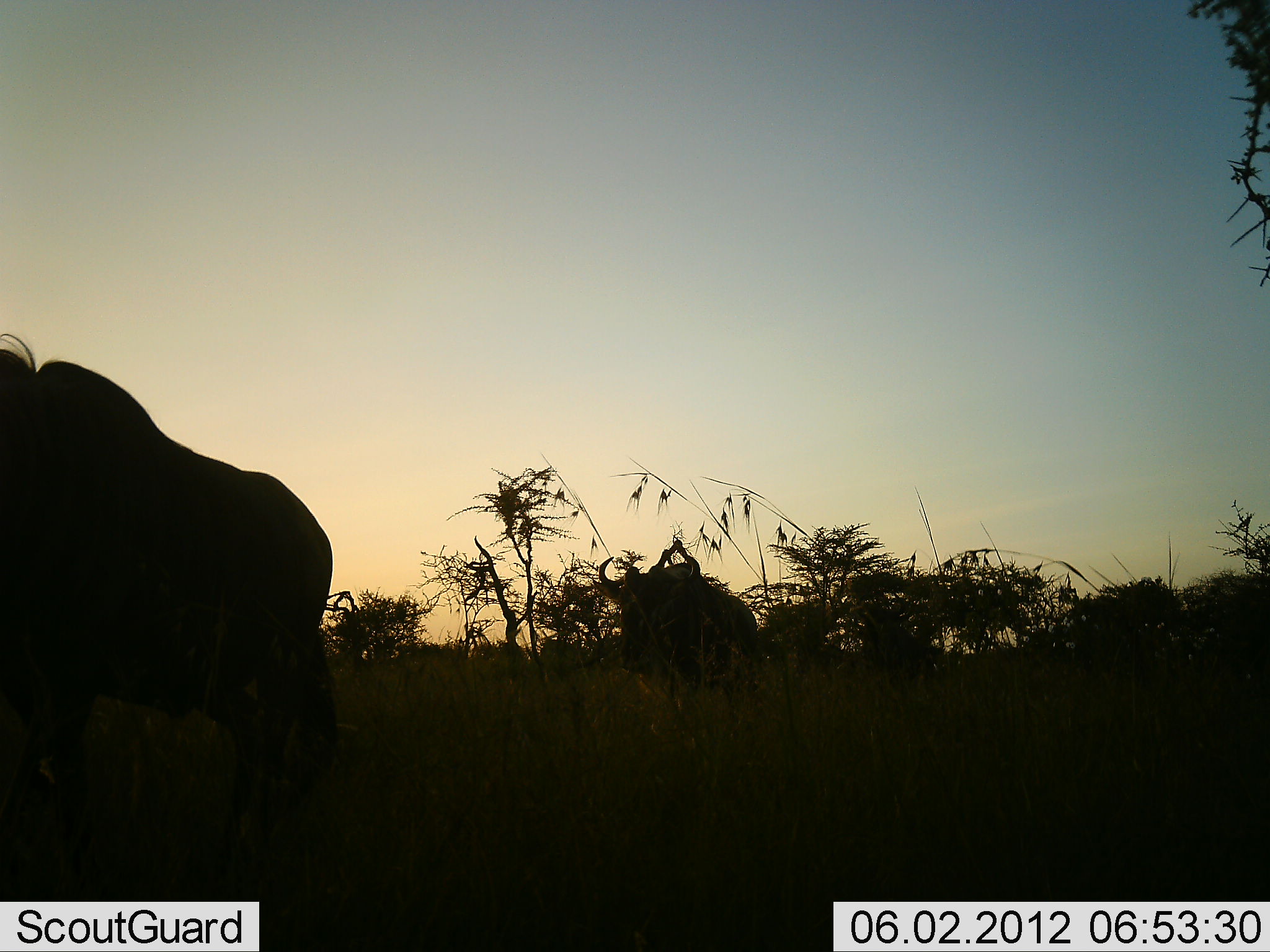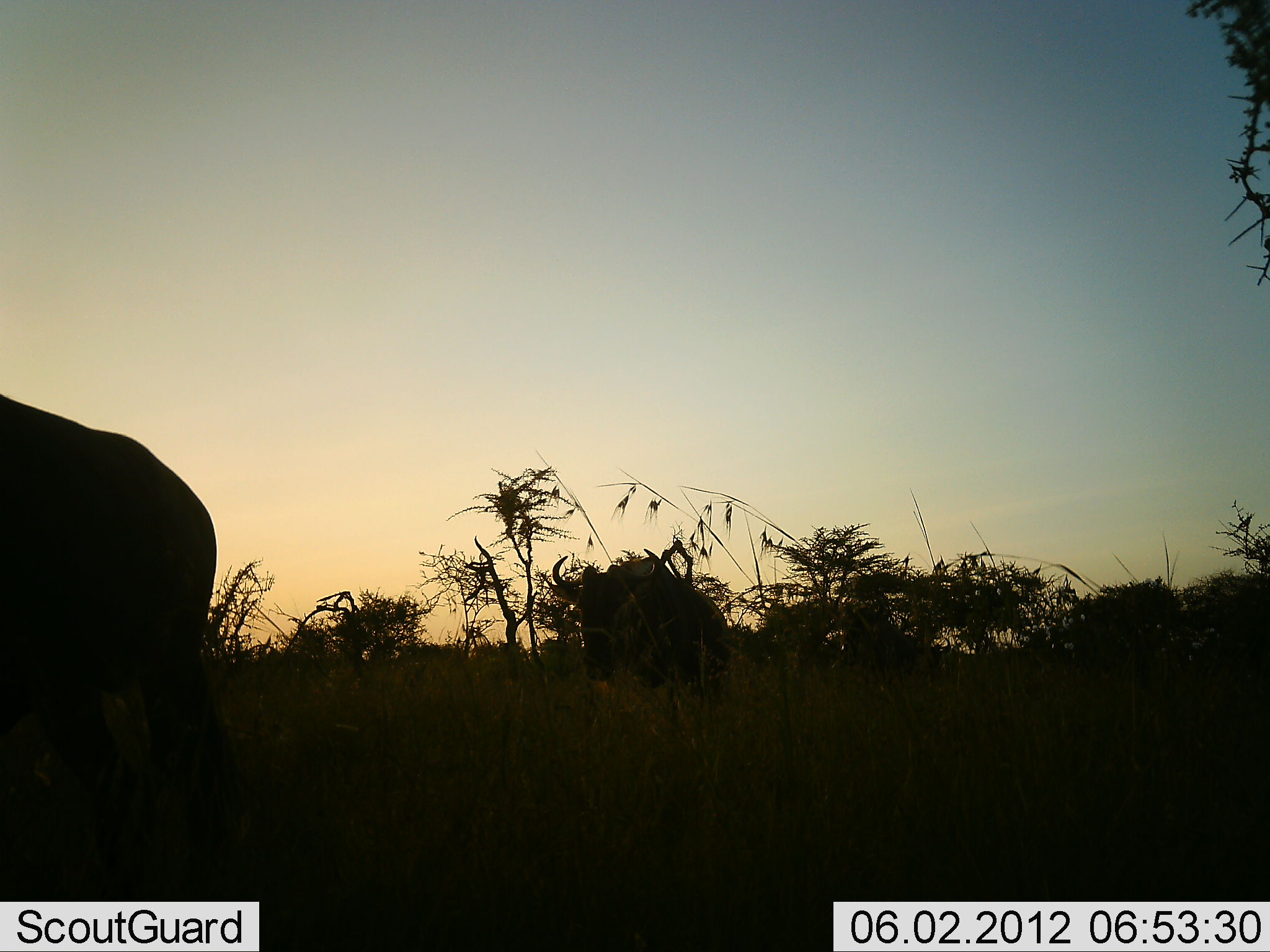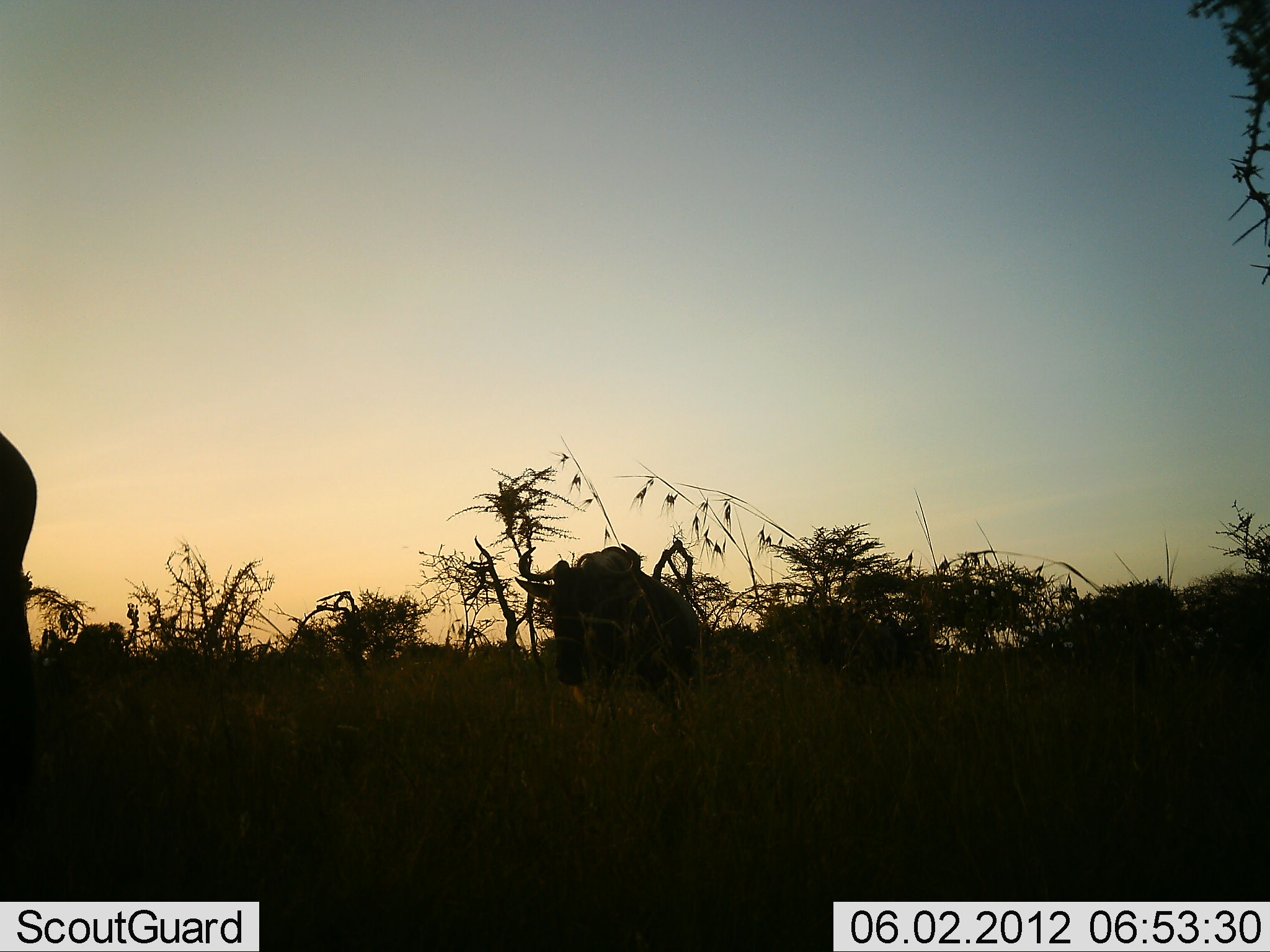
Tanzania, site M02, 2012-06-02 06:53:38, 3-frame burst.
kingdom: Animalia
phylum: Chordata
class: Mammalia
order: Artiodactyla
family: Bovidae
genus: Connochaetes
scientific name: Connochaetes taurinus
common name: blue wildebeest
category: wildebeest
Wildebeest (blue wildebeest) (Connochaetes taurinus), count 3. Behavior (volunteer vote fractions): standing 0%, resting 0%, moving 100%, interacting 0%. Young present (vote fraction): 0%. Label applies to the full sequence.